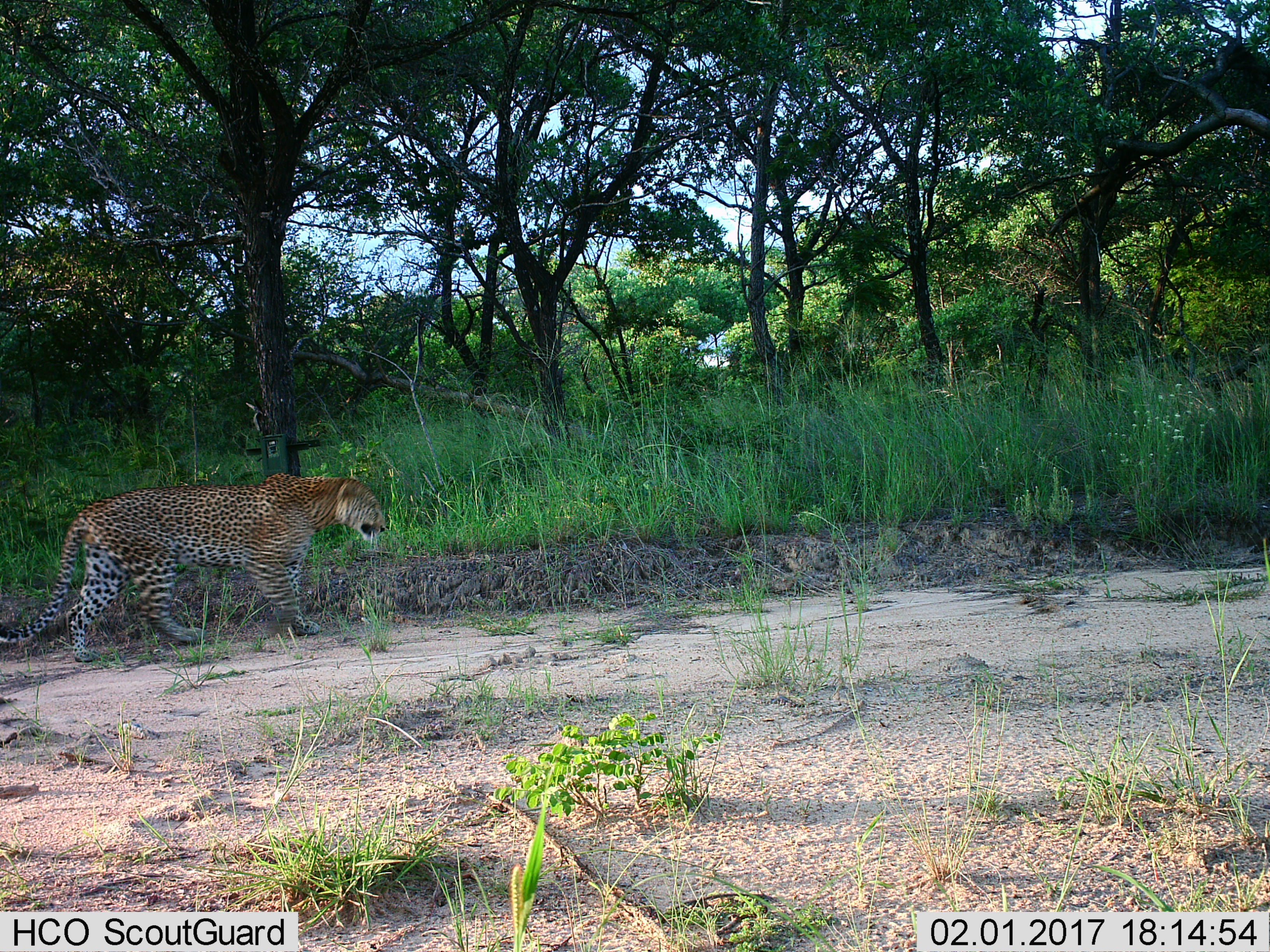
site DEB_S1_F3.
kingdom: Animalia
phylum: Chordata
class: Mammalia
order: Carnivora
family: Felidae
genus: Panthera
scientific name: Panthera pardus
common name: leopard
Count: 1.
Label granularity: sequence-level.